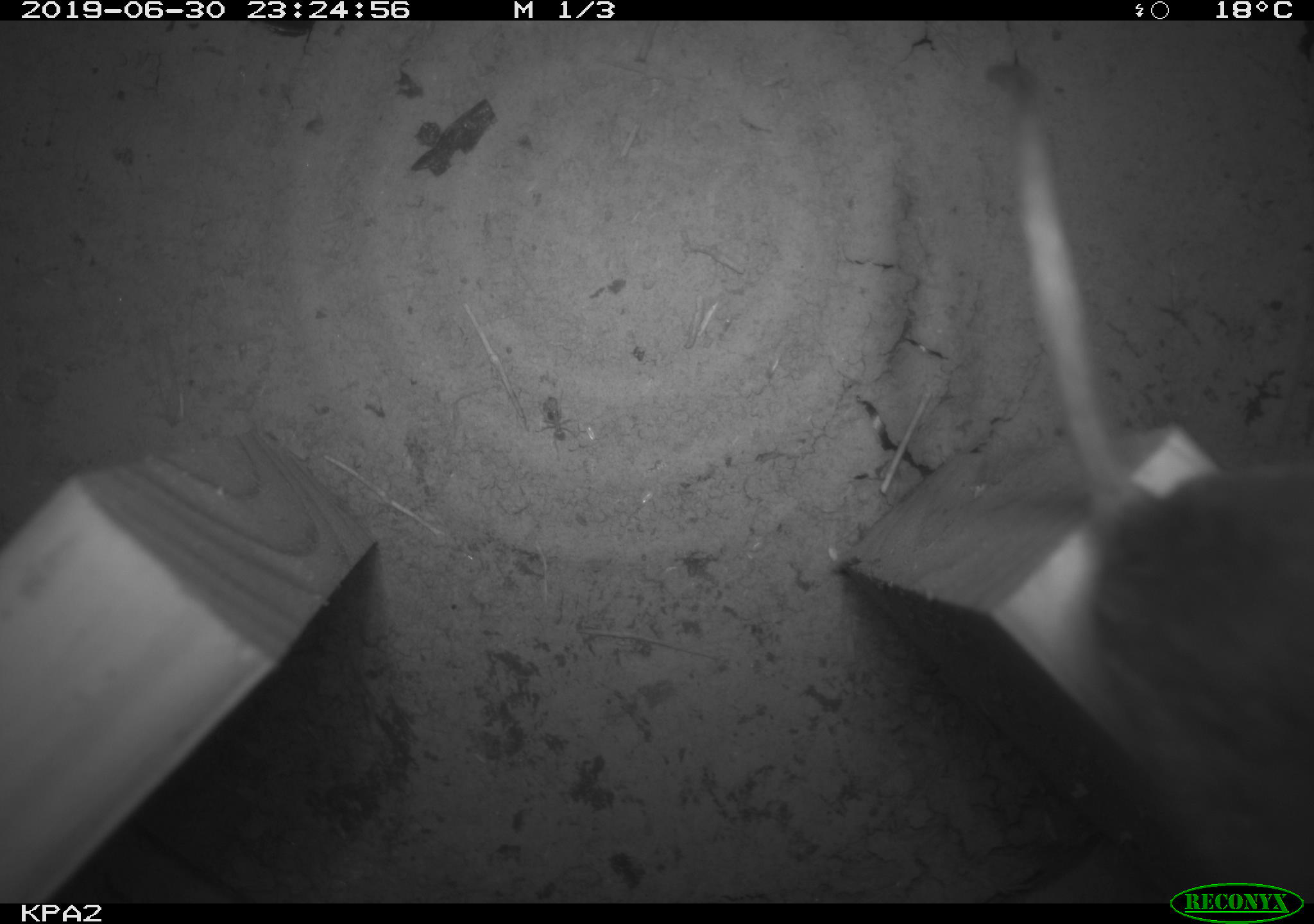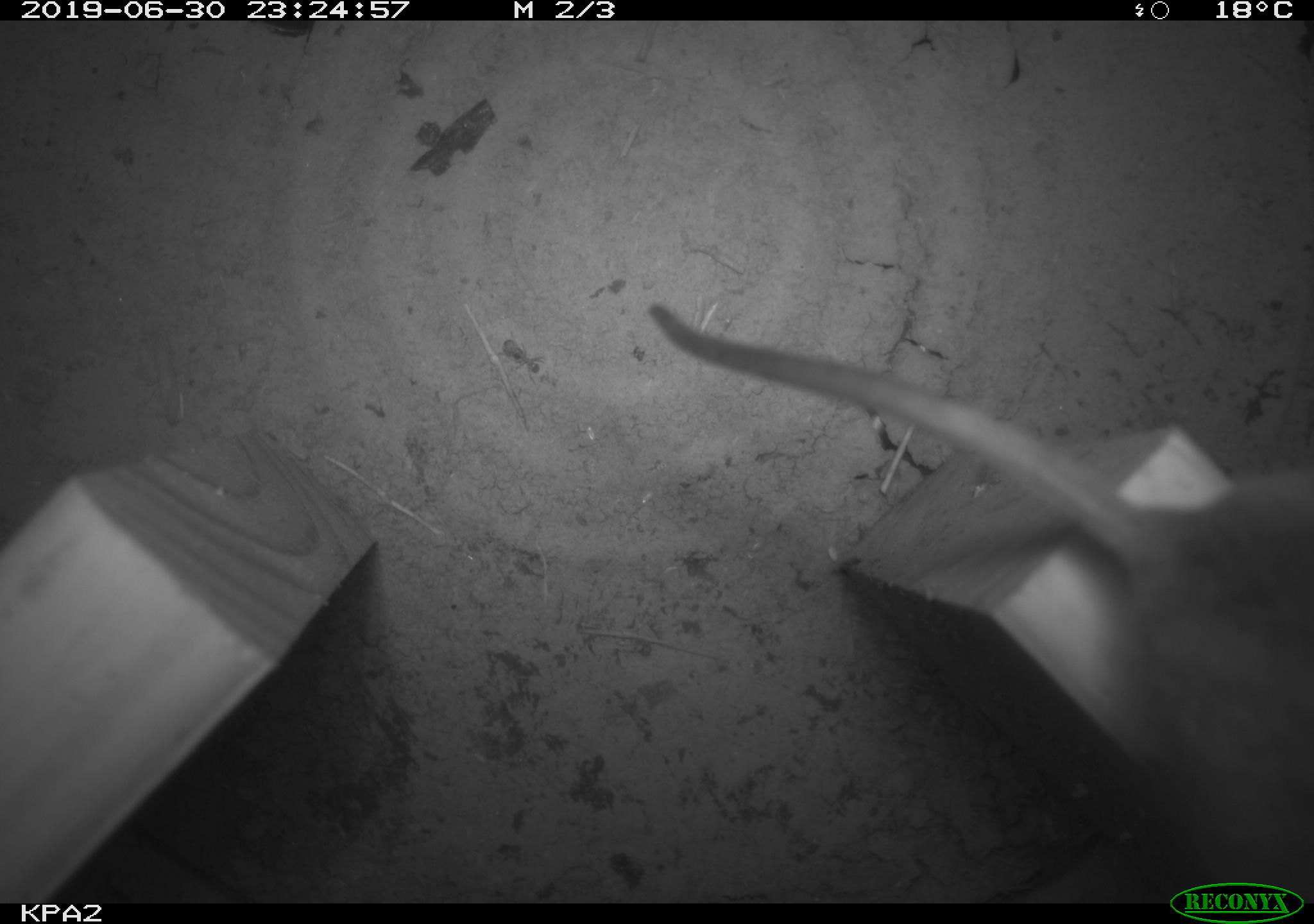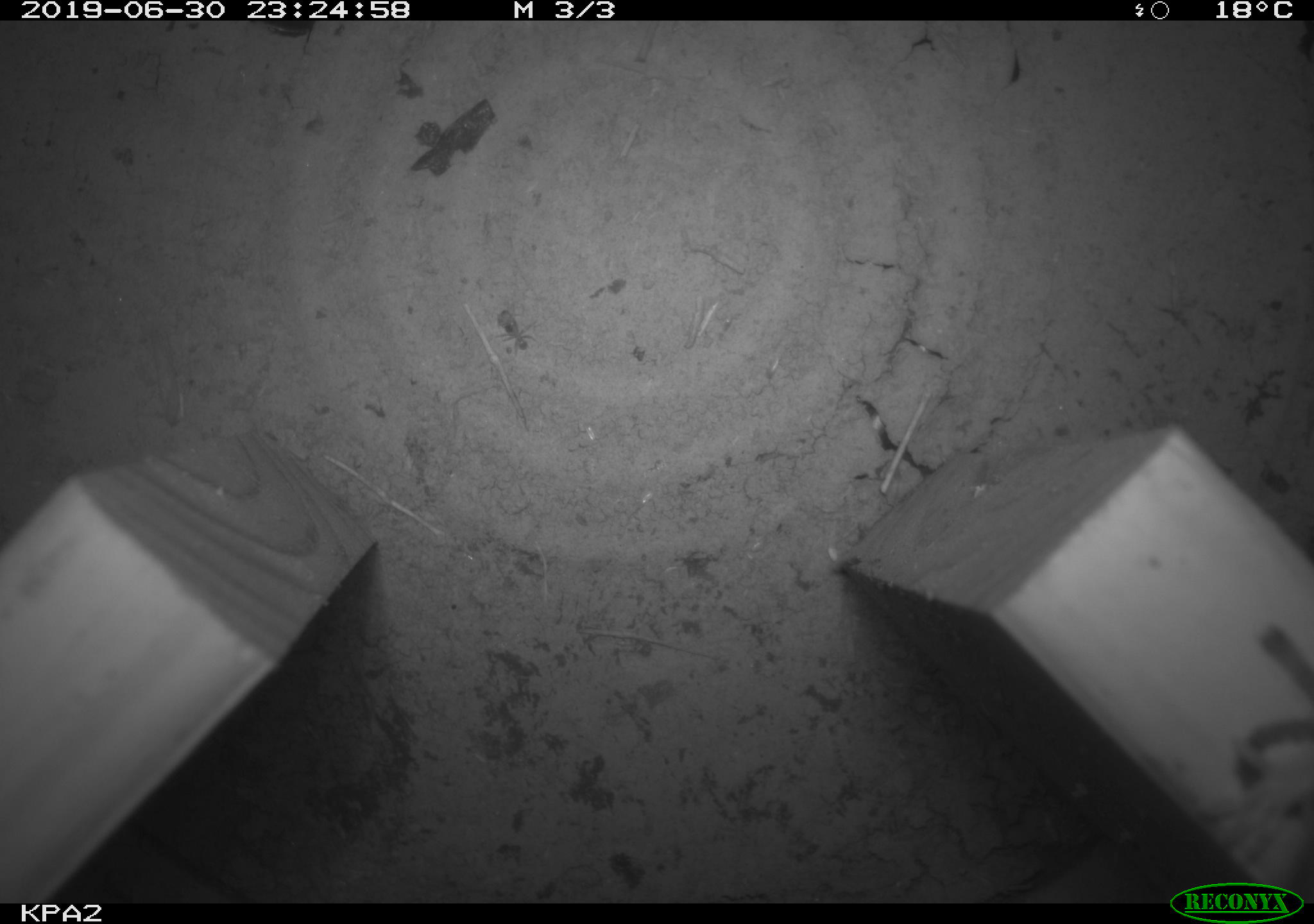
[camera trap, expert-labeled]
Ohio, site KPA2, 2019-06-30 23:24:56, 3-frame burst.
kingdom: Animalia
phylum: Chordata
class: Mammalia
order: Rodentia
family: Cricetidae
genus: Peromyscus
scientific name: Peromyscus leucopus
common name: white-footed mouse